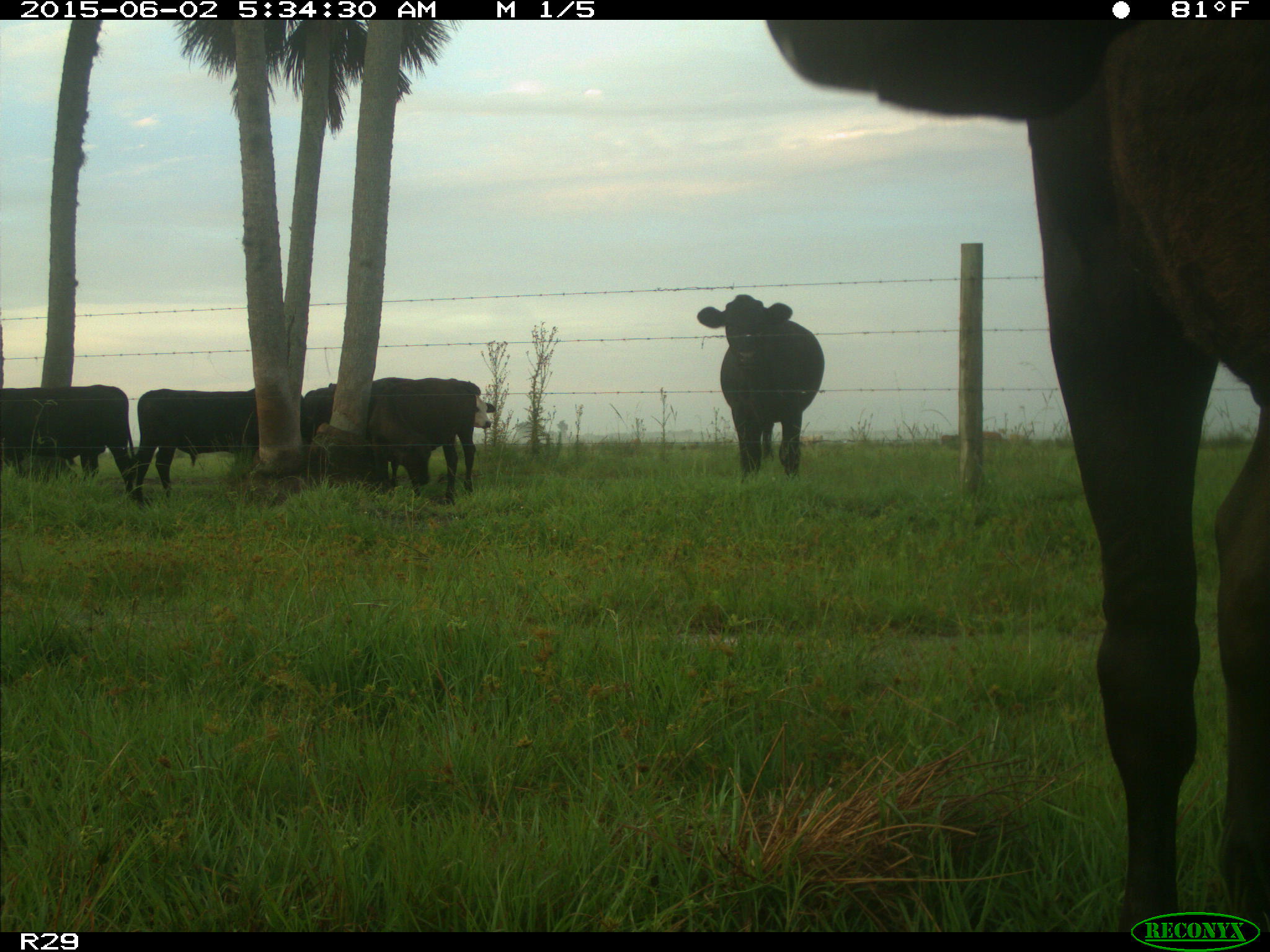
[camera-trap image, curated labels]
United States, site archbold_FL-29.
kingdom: Animalia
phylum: Chordata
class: Mammalia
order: Artiodactyla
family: Bovidae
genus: Bos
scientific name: Bos taurus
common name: domestic cow